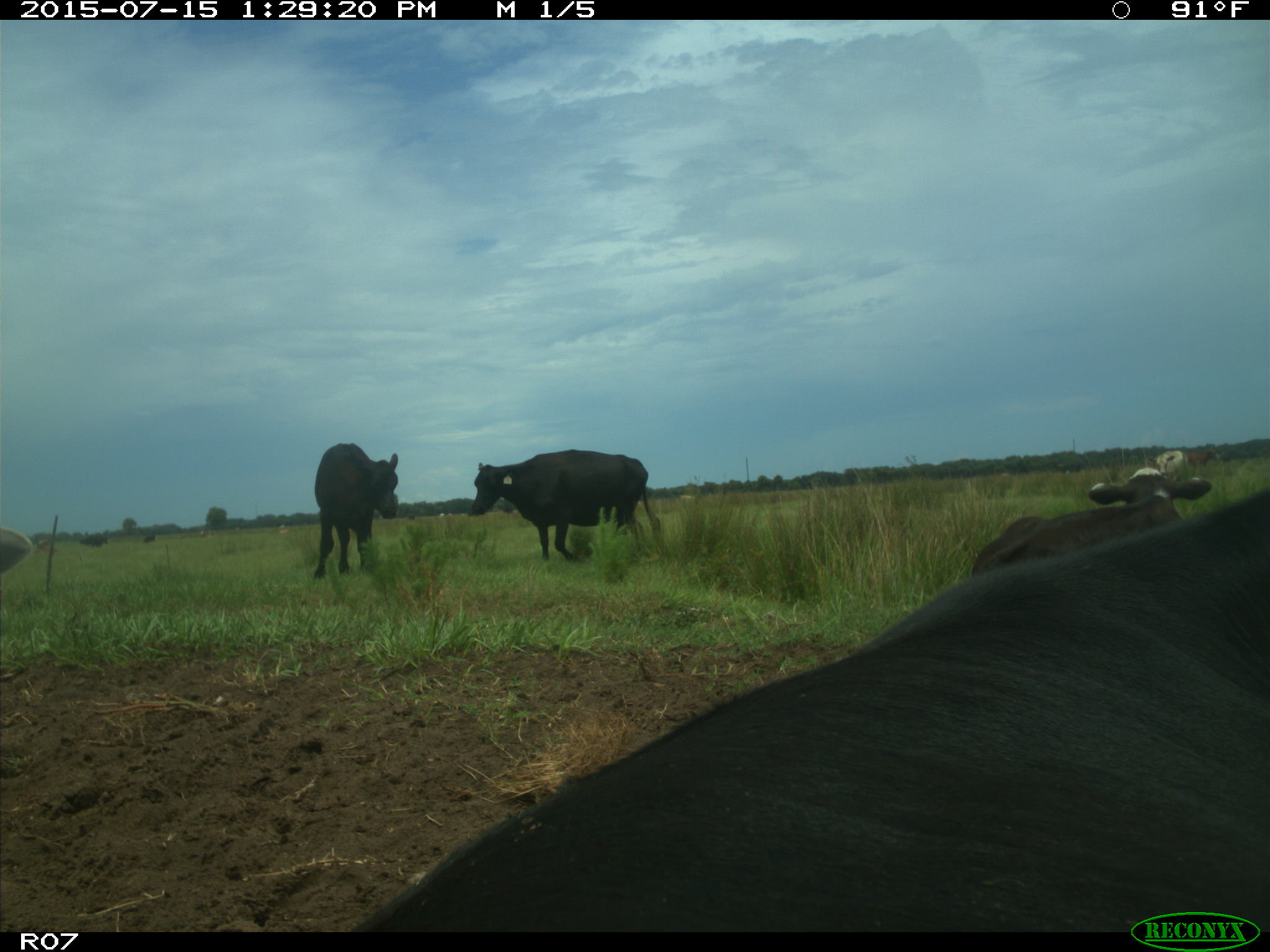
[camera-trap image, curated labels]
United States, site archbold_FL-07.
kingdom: Animalia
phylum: Chordata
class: Mammalia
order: Artiodactyla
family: Bovidae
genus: Bos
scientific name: Bos taurus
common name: domestic cow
Bos taurus (domestic cow).